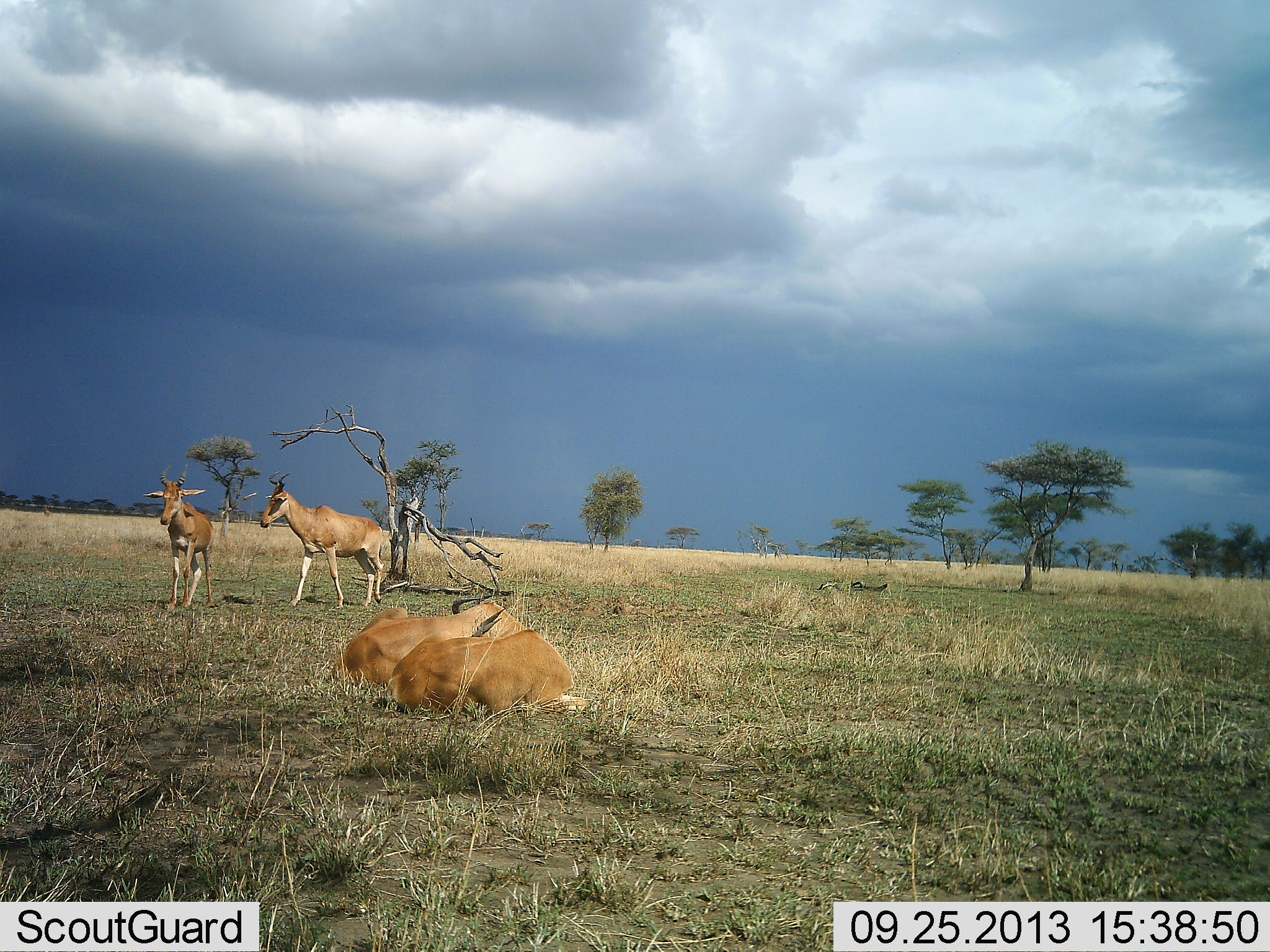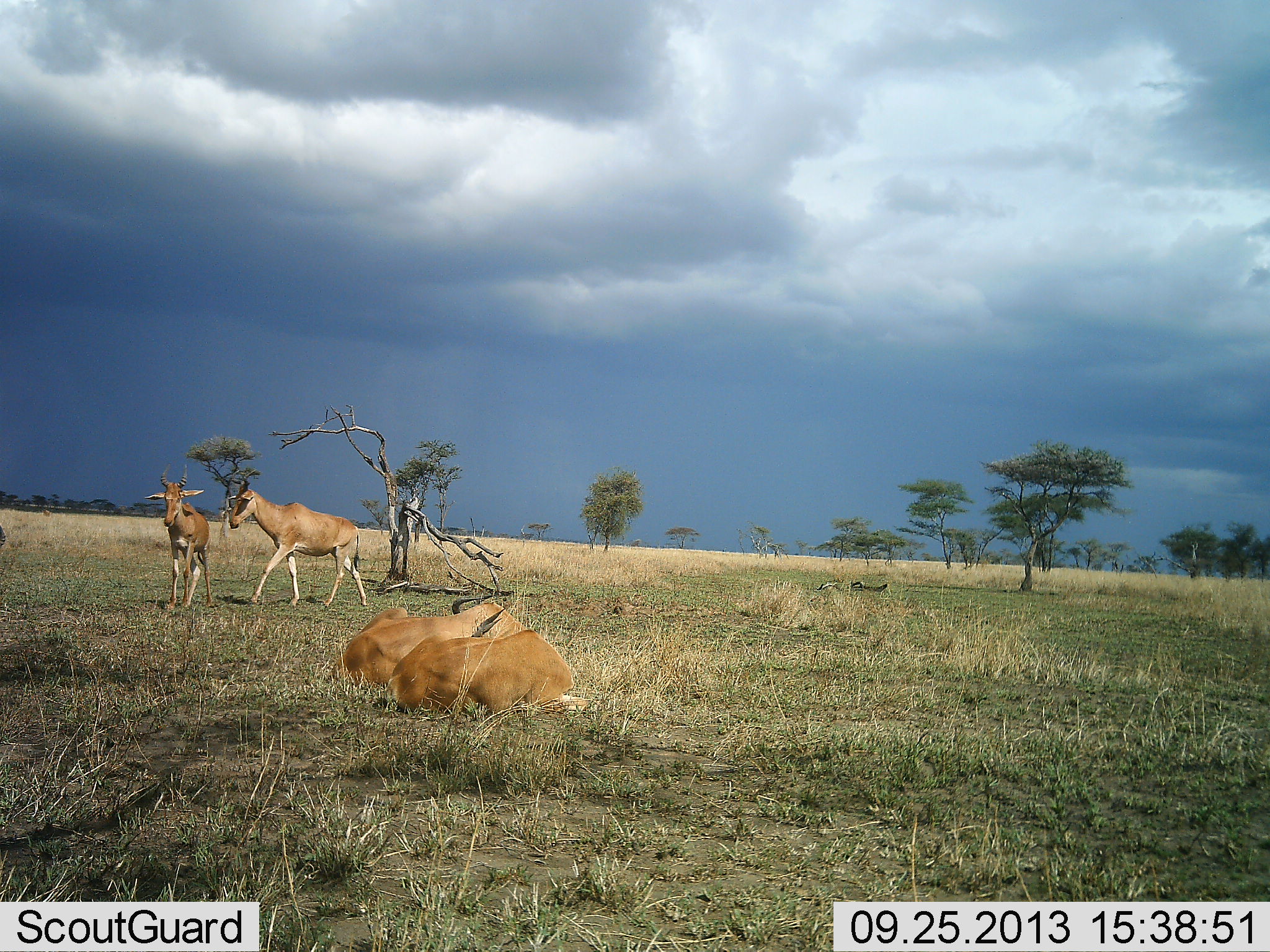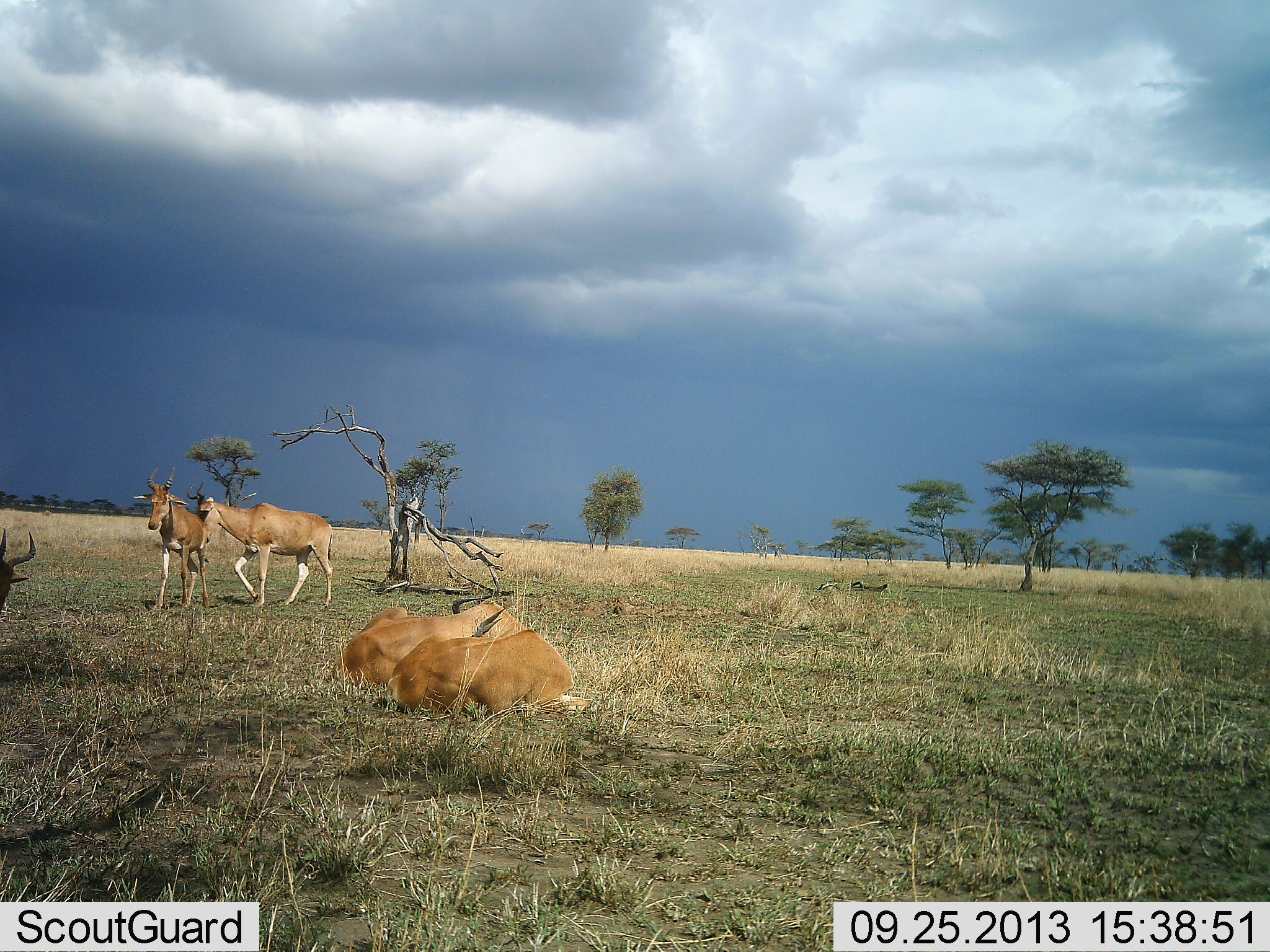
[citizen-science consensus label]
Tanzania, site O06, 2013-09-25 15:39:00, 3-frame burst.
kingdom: Animalia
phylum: Chordata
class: Mammalia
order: Artiodactyla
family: Bovidae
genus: Alcelaphus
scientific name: Alcelaphus buselaphus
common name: hartebeest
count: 5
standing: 90%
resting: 100%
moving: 80%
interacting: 20%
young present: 0%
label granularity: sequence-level